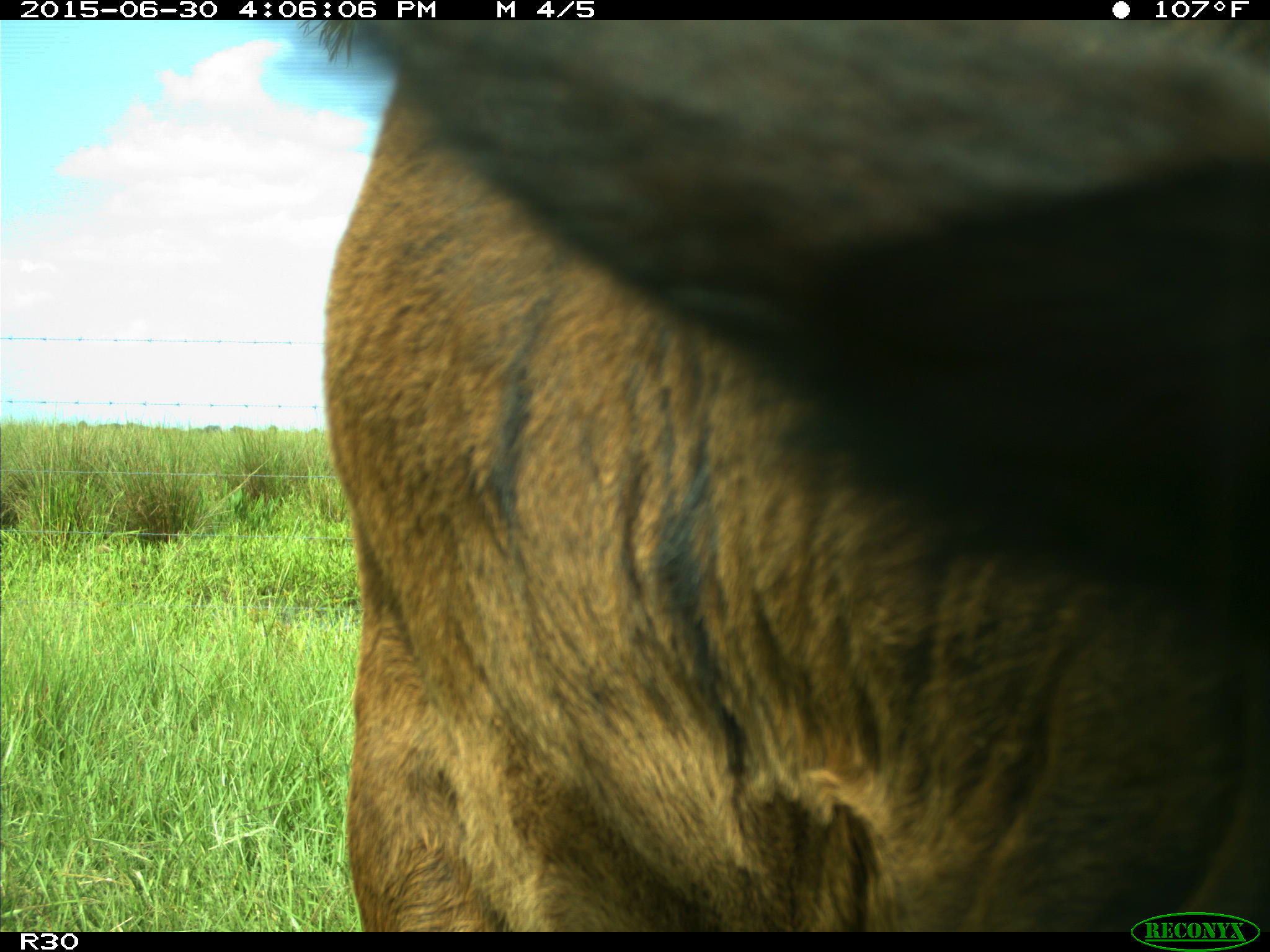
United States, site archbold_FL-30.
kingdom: Animalia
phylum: Chordata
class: Mammalia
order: Artiodactyla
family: Bovidae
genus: Bos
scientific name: Bos taurus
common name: domestic cow